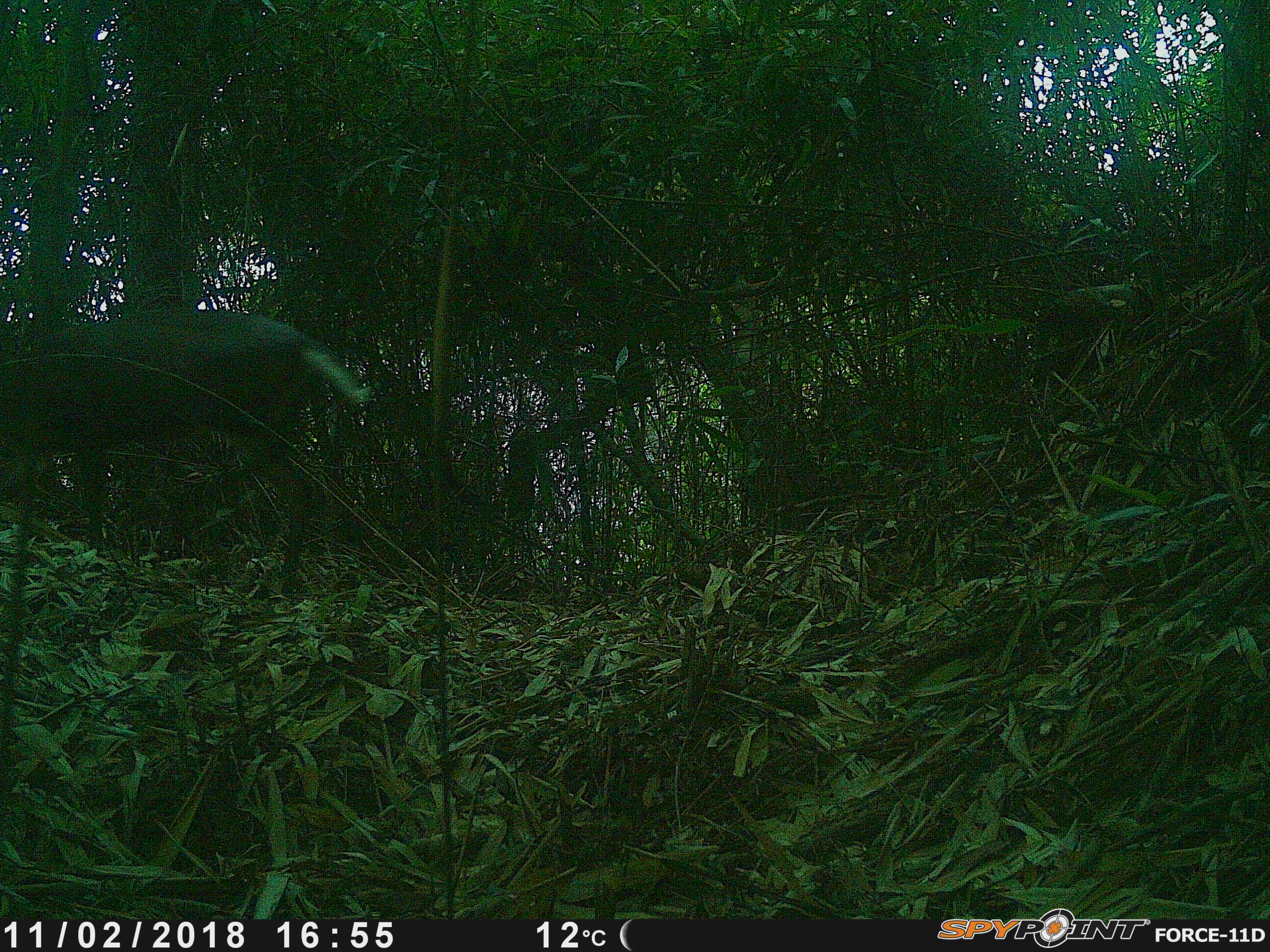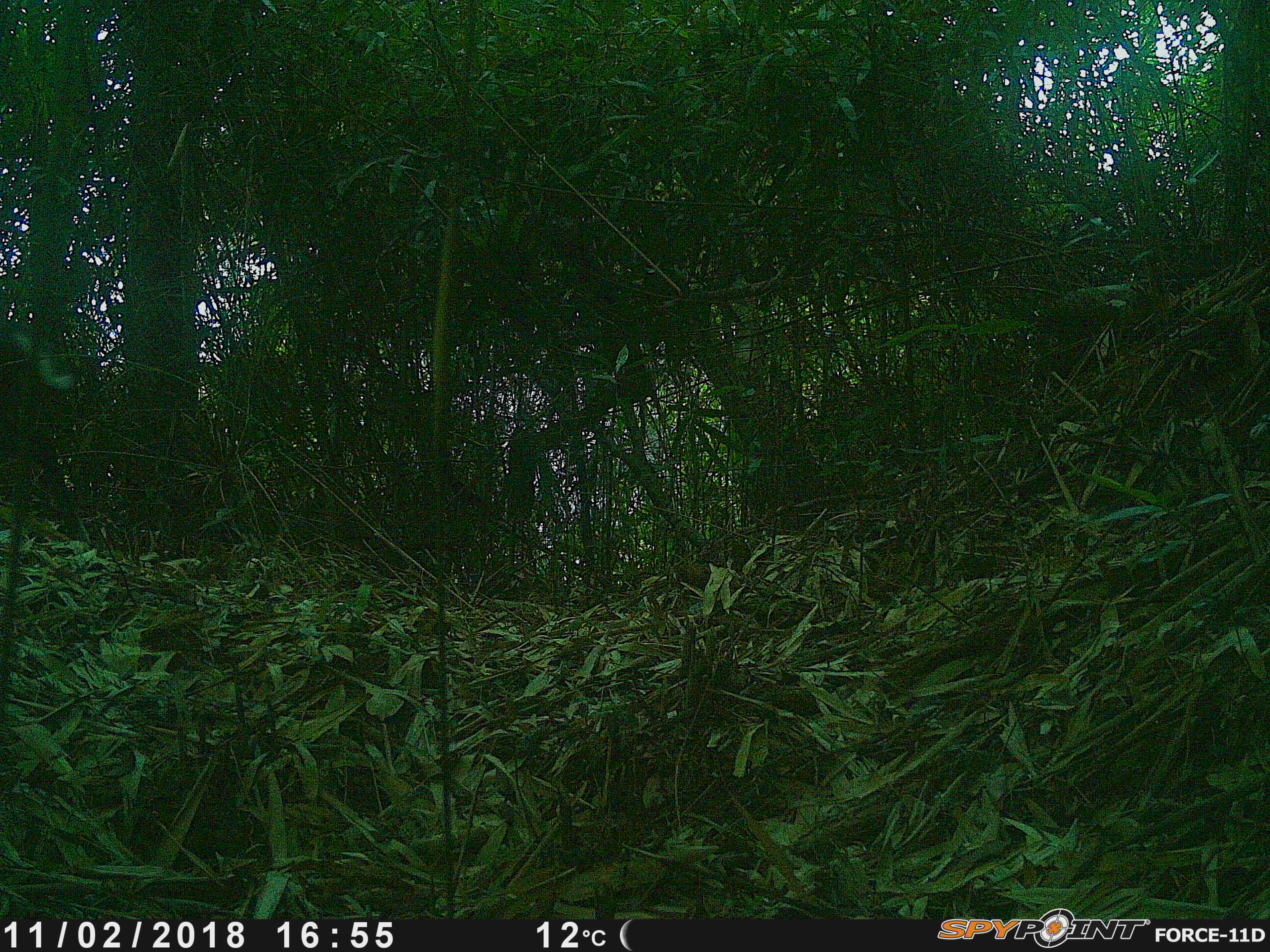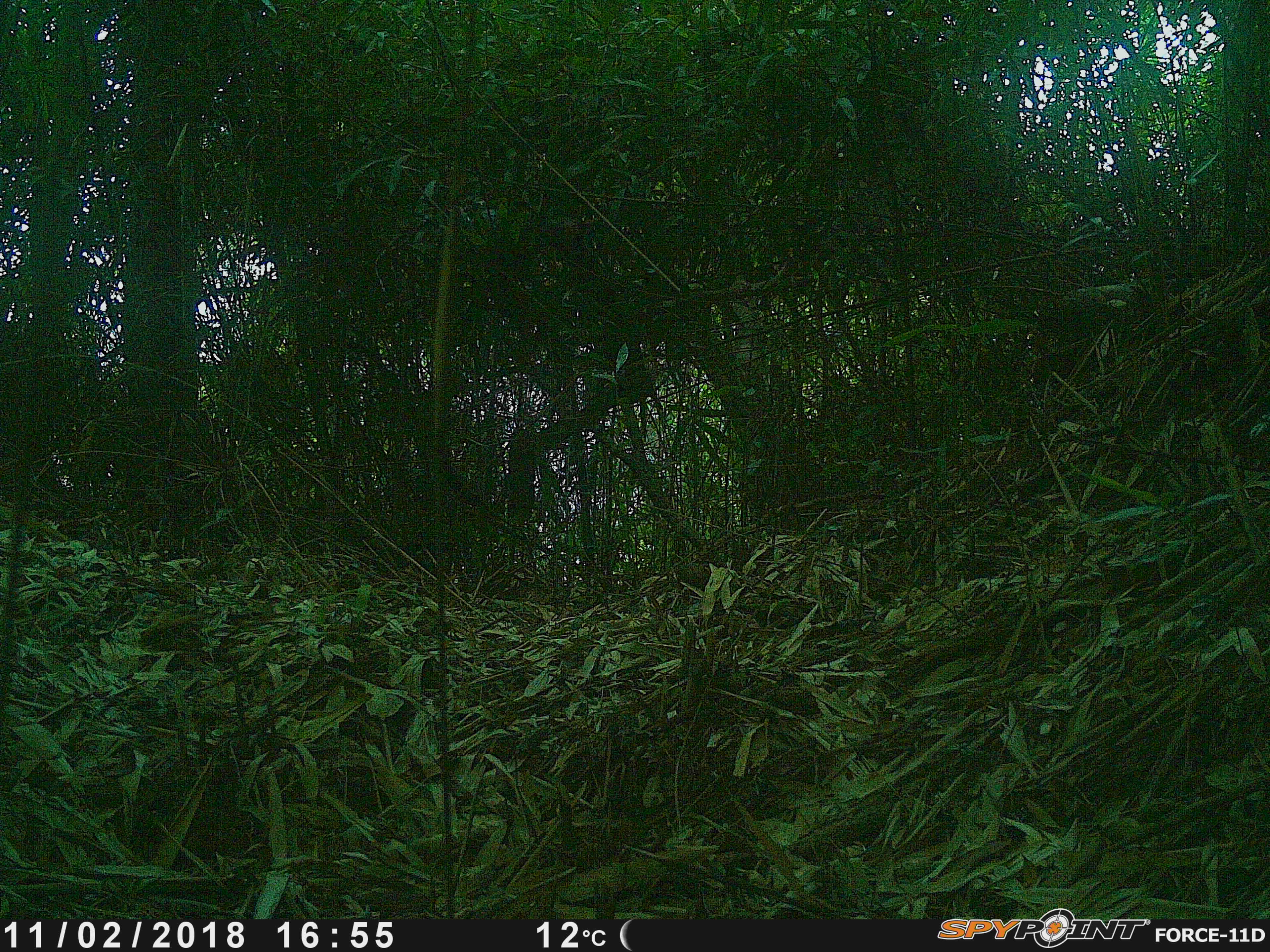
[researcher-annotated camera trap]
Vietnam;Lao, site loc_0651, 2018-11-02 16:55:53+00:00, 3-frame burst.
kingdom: Animalia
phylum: Chordata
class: Mammalia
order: Artiodactyla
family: Cervidae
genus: Muntiacus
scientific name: Muntiacus rooseveltorum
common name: roosevelt's muntjac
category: roosevelts muntjac group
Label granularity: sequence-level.